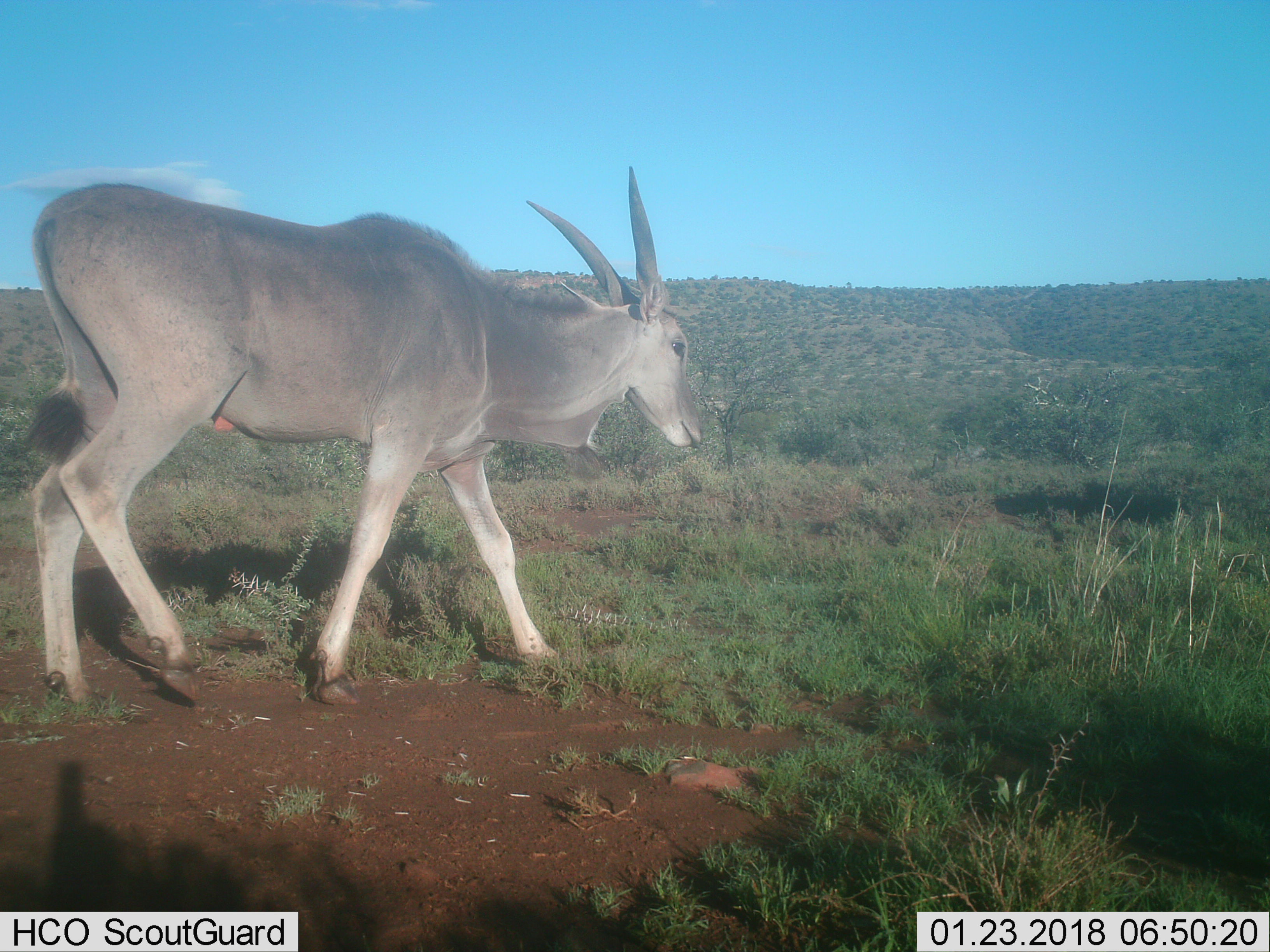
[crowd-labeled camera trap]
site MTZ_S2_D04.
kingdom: Animalia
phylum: Chordata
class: Mammalia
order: Artiodactyla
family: Bovidae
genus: Tragelaphus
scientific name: Tragelaphus oryx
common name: eland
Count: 1.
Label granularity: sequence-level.